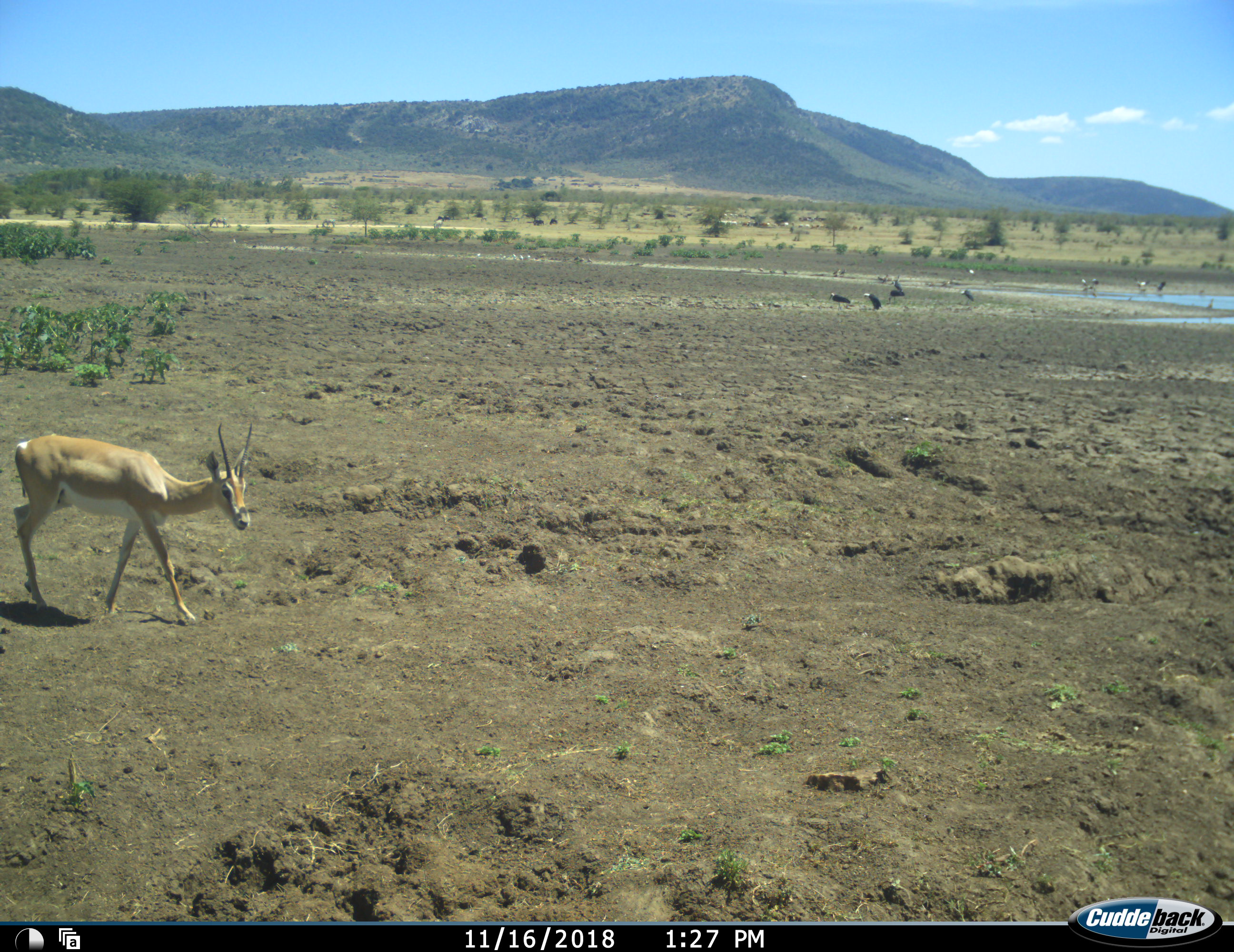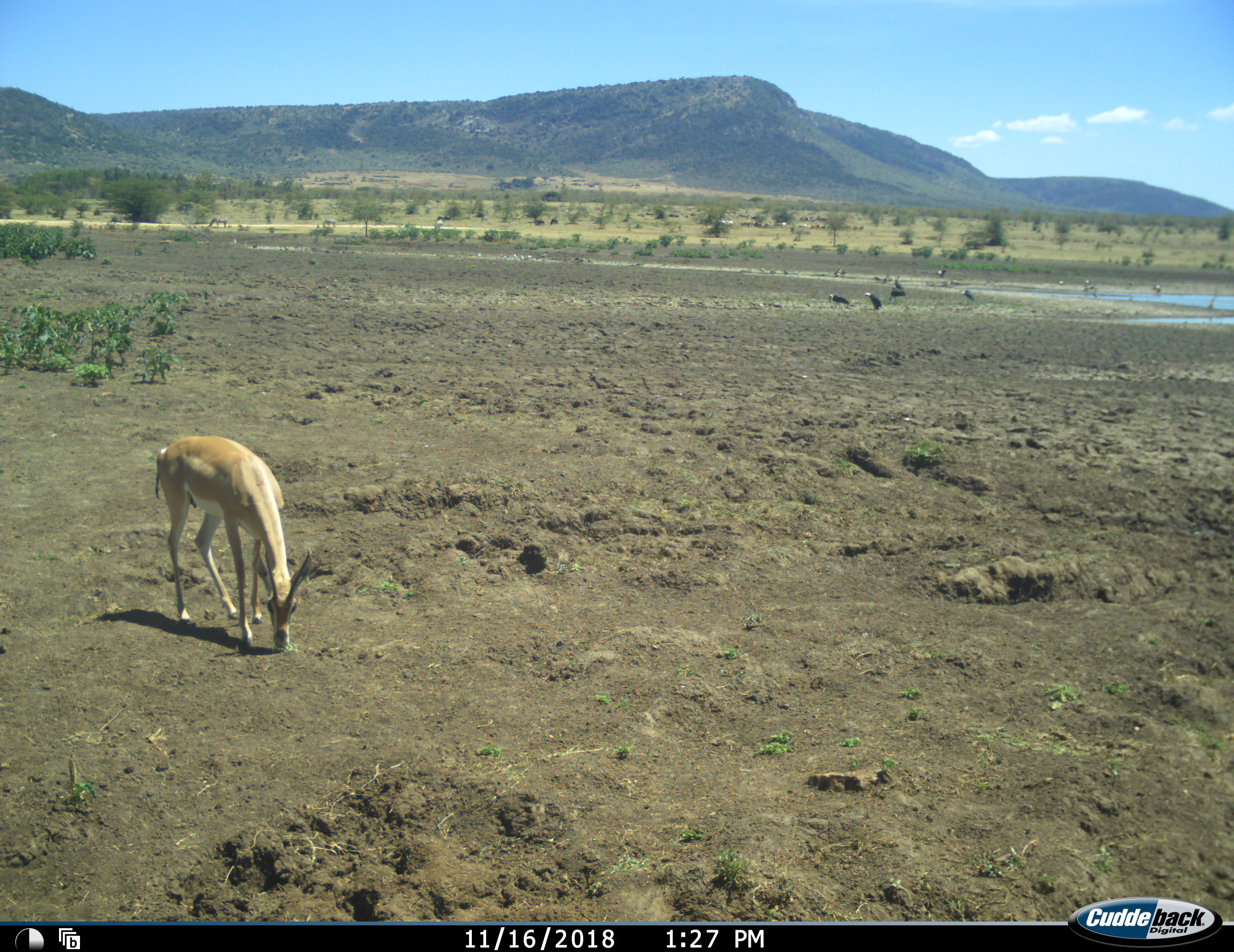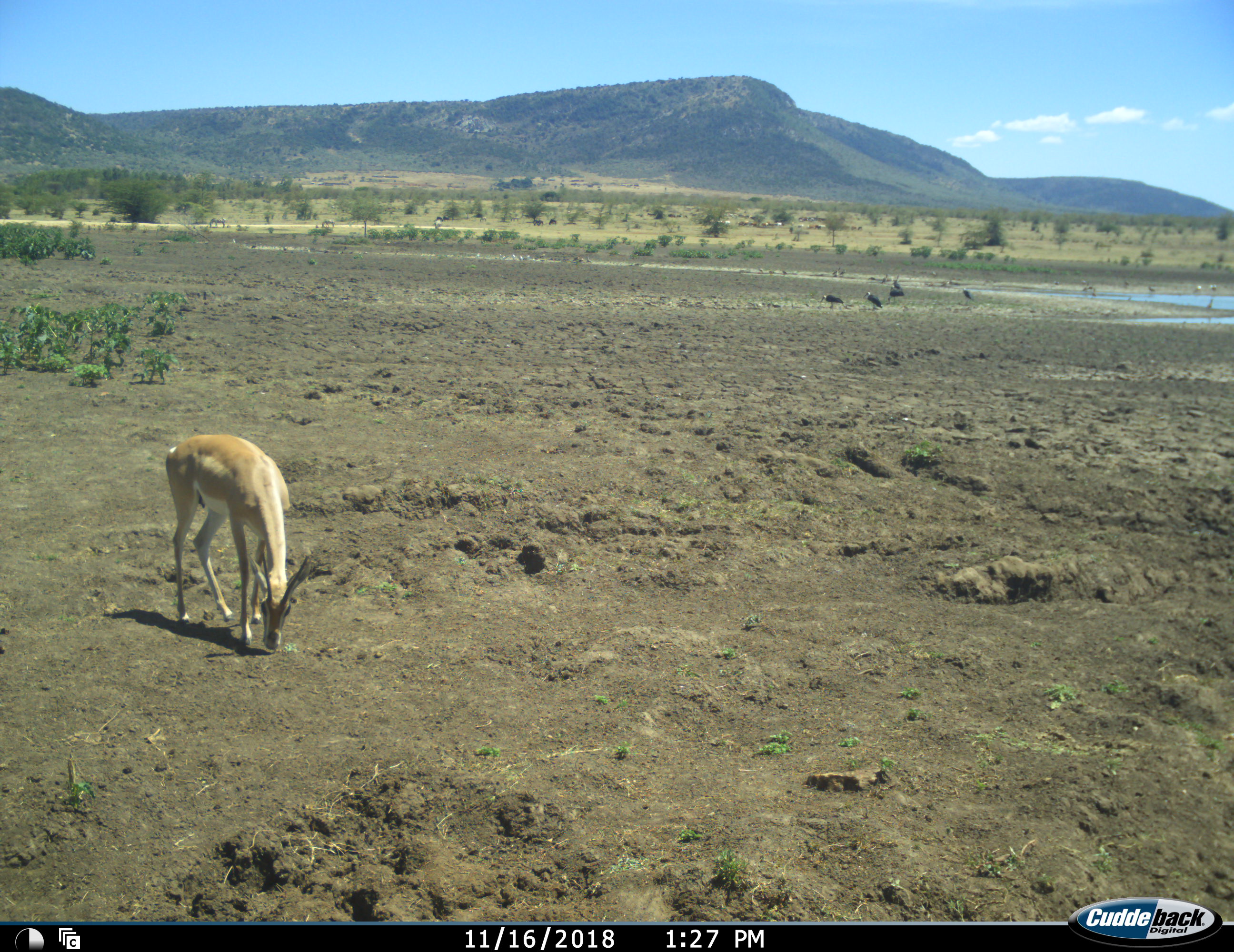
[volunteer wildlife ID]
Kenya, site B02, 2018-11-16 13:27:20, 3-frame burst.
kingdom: Animalia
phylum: Chordata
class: Aves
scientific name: Aves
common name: bird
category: birdother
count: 11-50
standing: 71%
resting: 0%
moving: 71%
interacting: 0%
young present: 0%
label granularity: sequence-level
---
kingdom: Animalia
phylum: Chordata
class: Mammalia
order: Artiodactyla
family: Bovidae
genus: Nanger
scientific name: Nanger granti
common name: grant's gazelle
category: gazellegrants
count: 1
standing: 22%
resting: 0%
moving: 78%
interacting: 0%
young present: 0%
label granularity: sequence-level